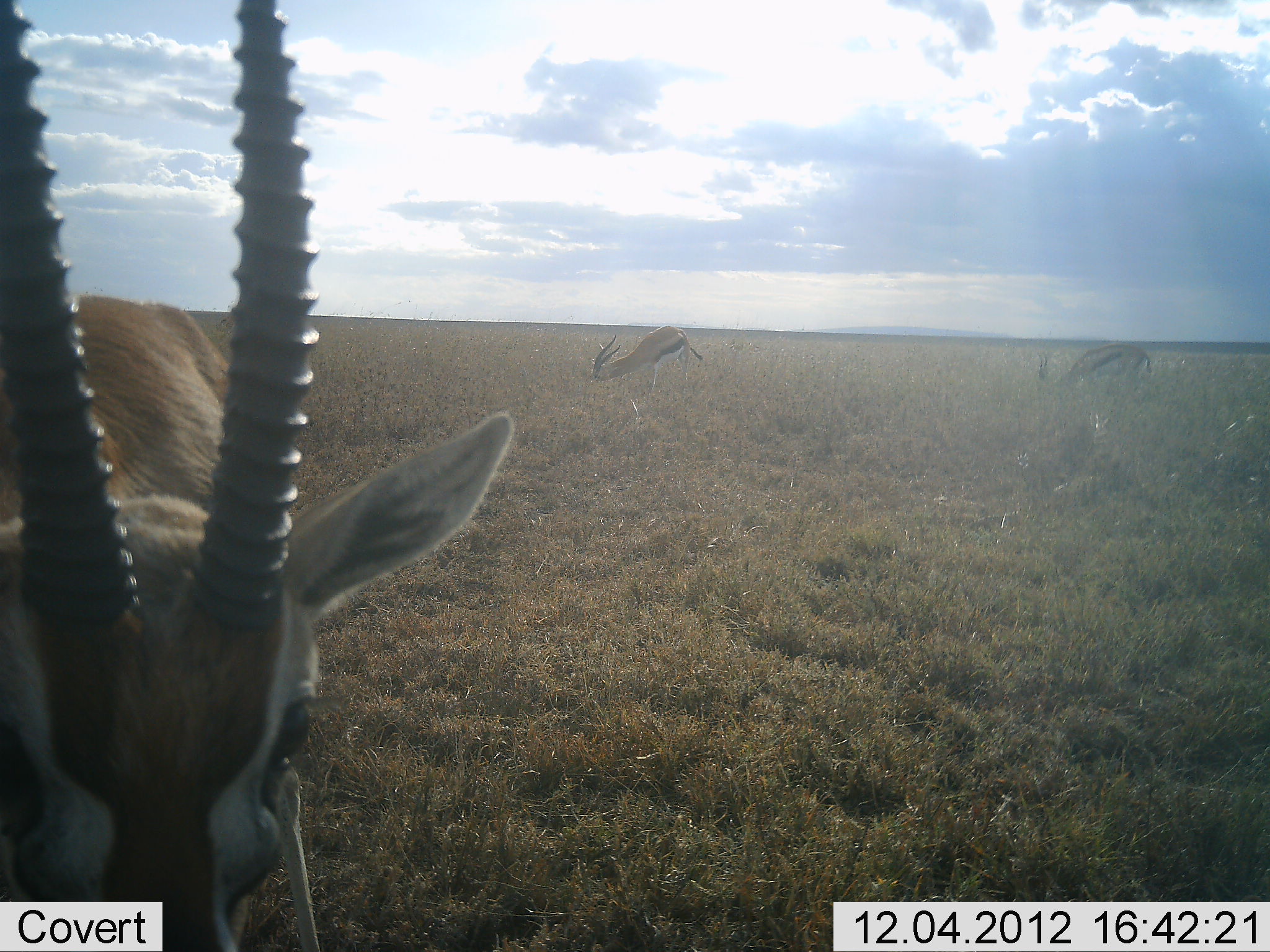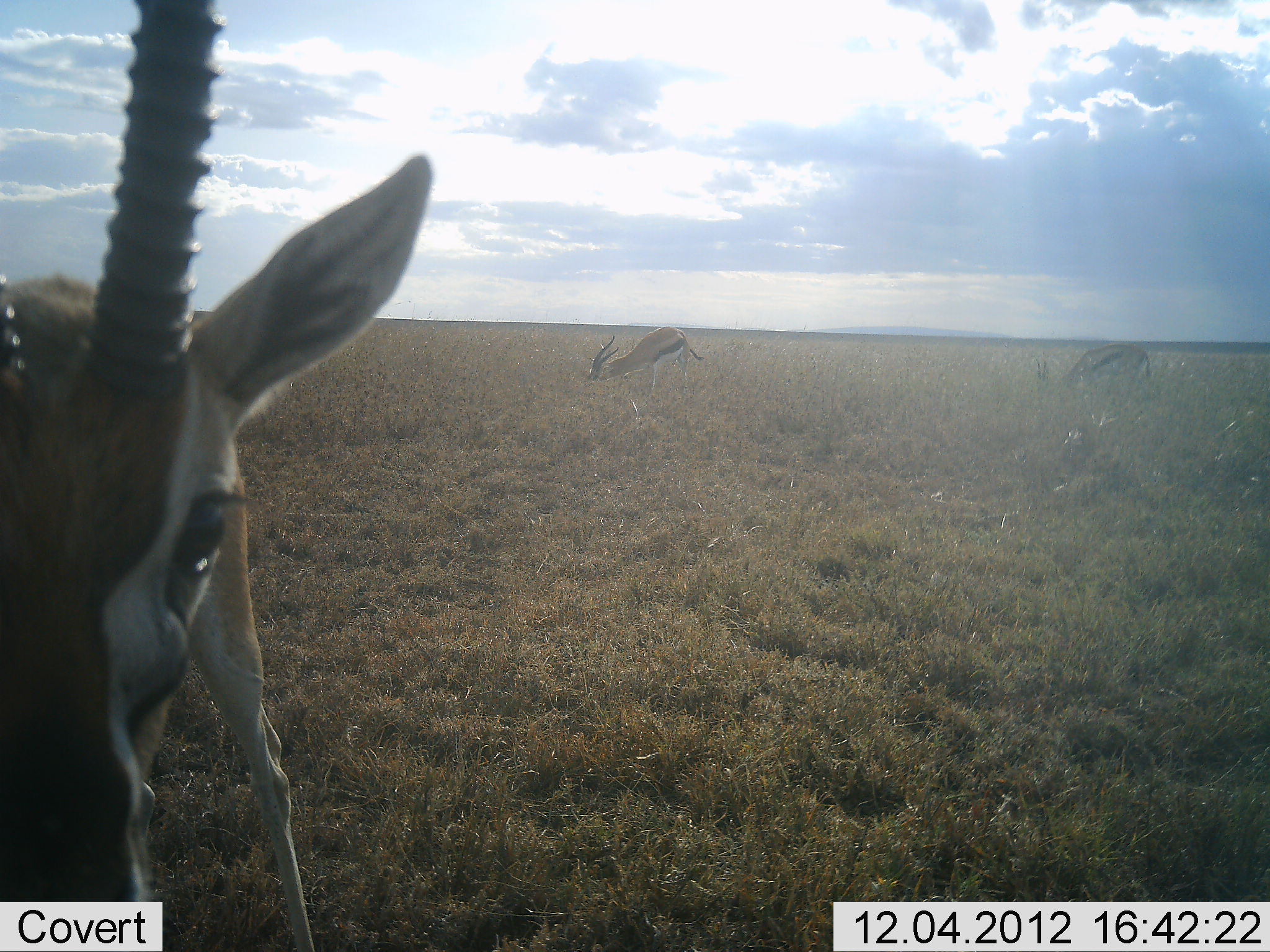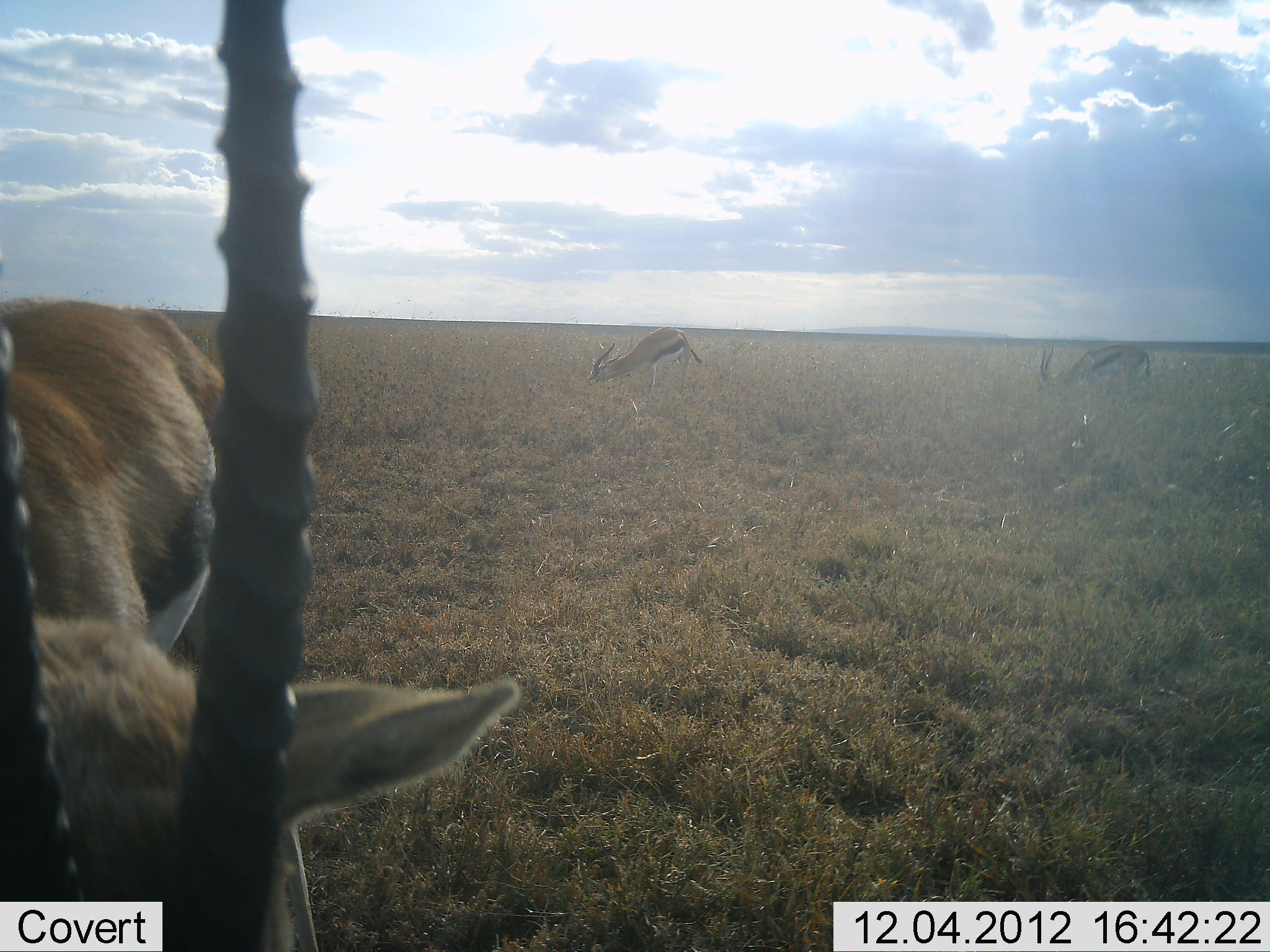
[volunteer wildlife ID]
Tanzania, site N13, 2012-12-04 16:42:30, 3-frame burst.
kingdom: Animalia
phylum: Chordata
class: Mammalia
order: Artiodactyla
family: Bovidae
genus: Eudorcas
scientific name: Eudorcas thomsonii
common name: thomson's gazelle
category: gazellethomsons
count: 3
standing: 59%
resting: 0%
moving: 18%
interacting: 6%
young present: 0%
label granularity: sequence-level